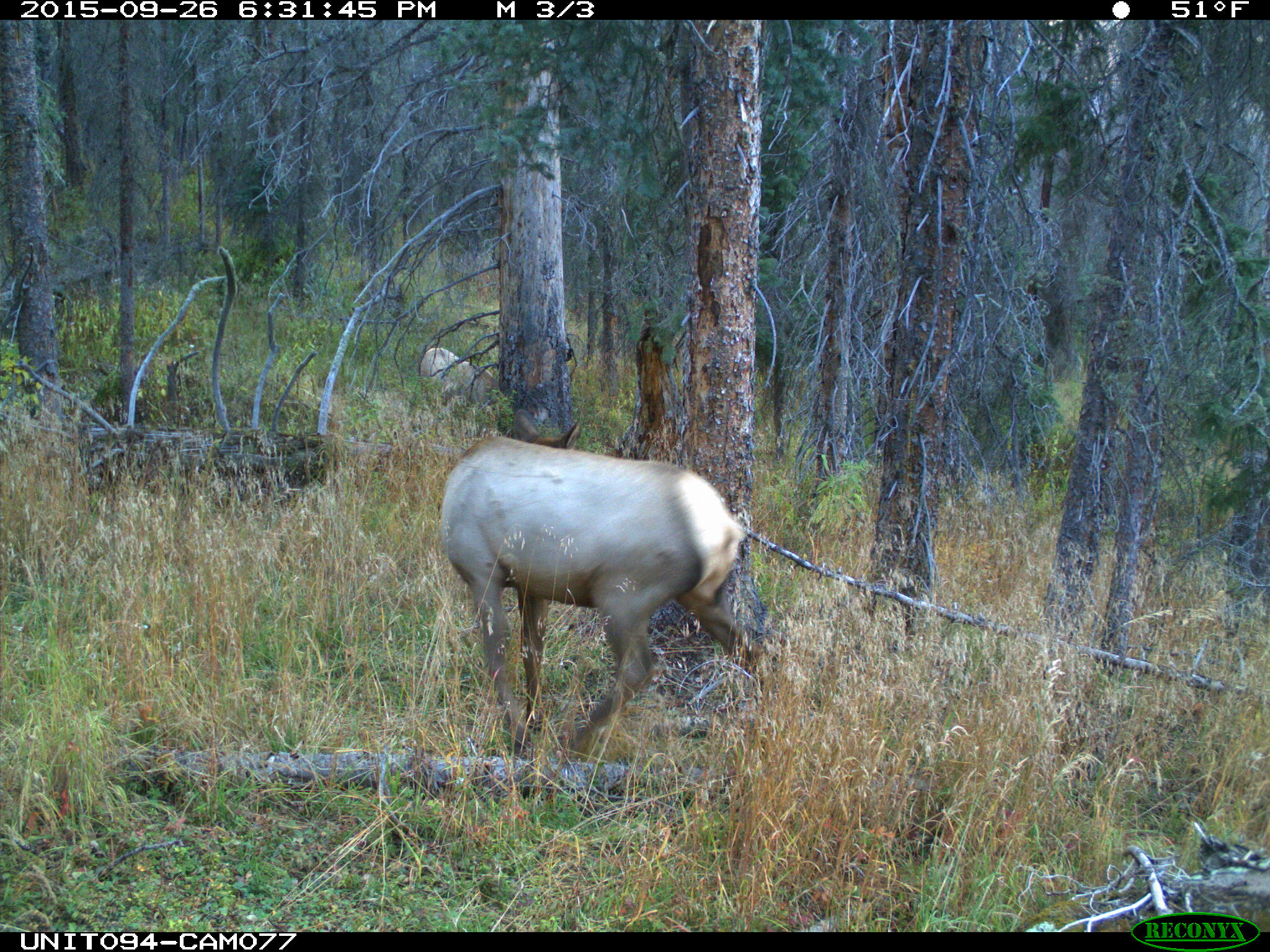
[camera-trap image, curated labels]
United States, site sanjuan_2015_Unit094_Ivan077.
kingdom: Animalia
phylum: Chordata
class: Mammalia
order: Artiodactyla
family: Cervidae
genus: Cervus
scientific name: Cervus elaphus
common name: red deer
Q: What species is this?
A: Cervus elaphus (red deer).